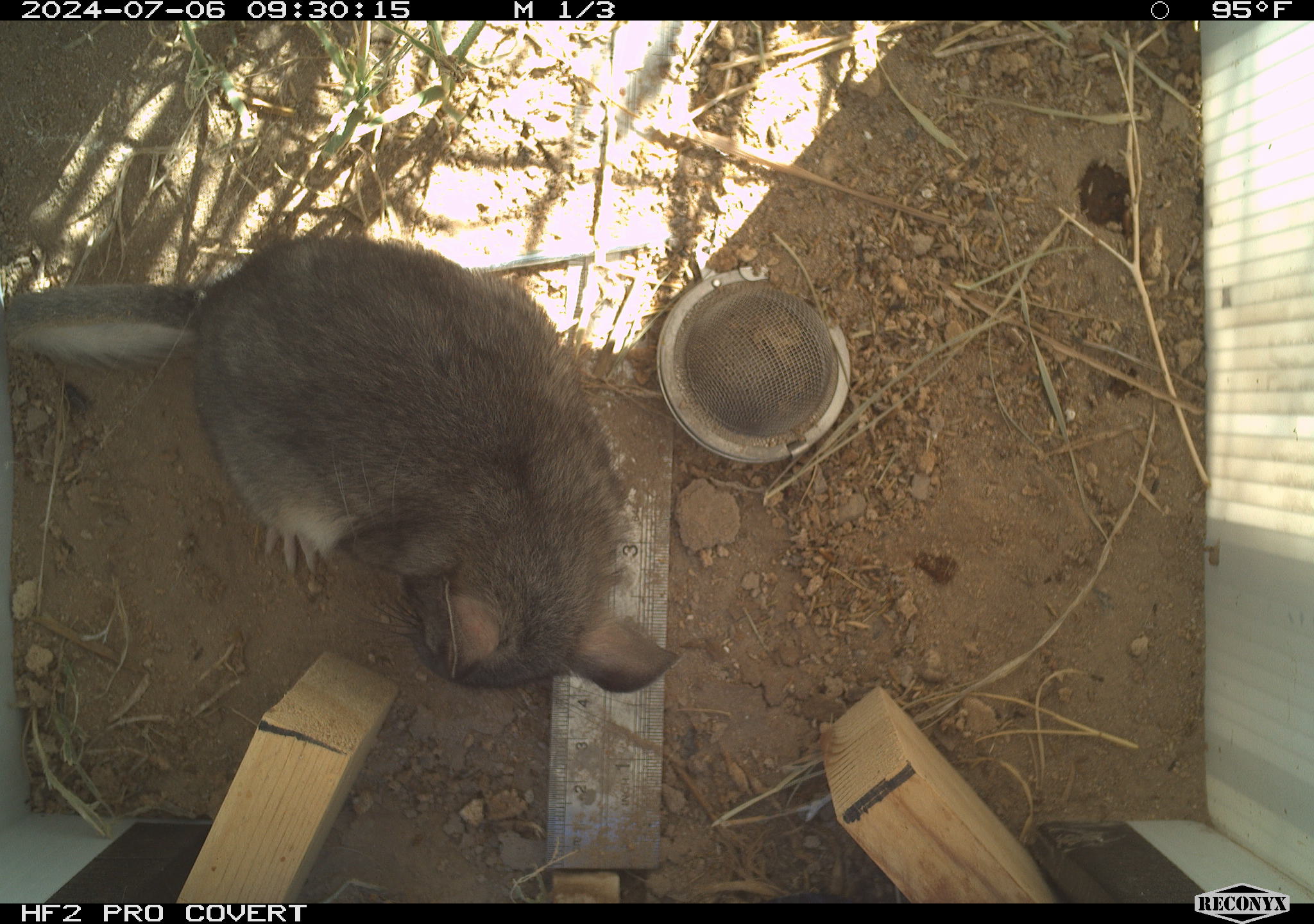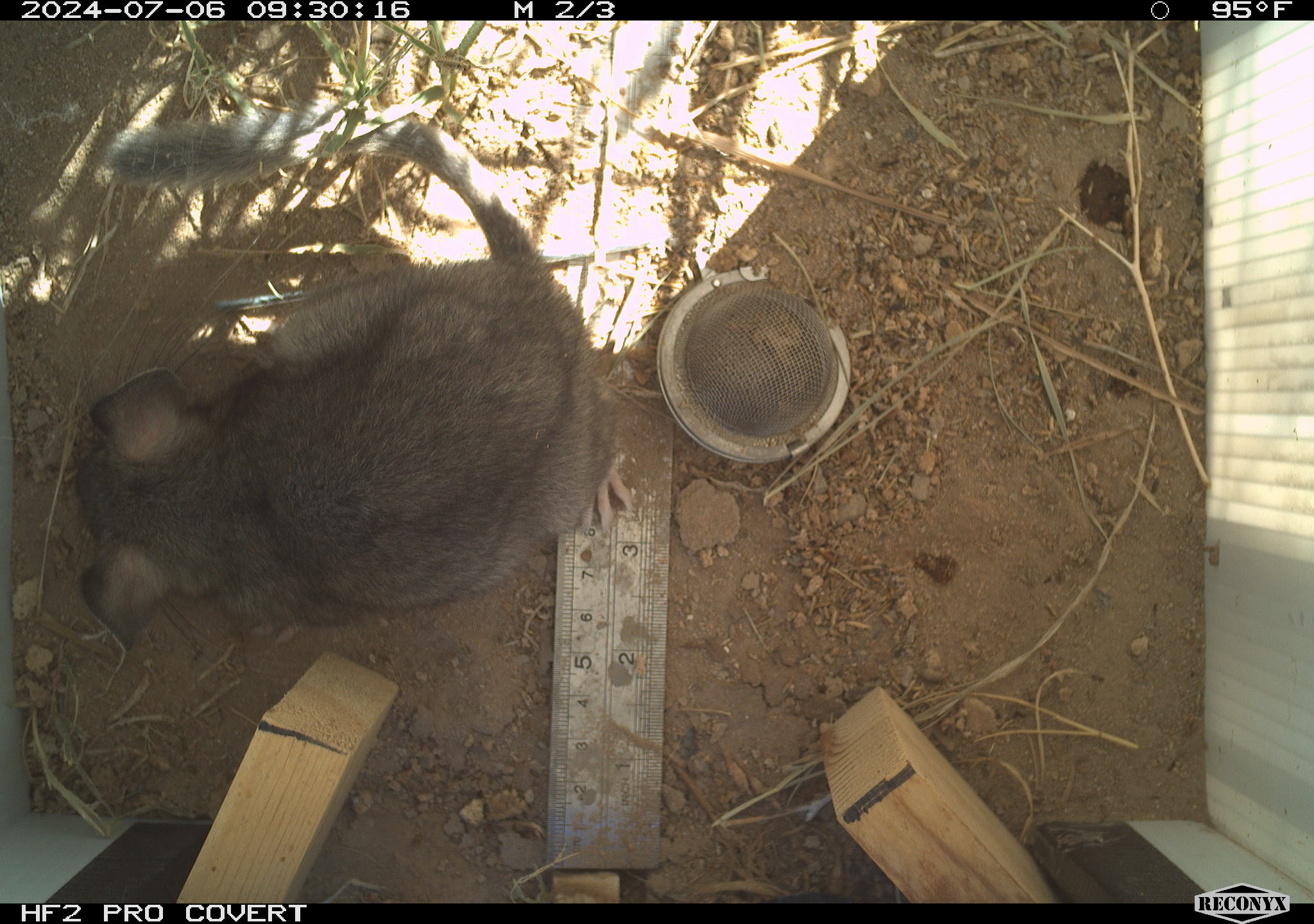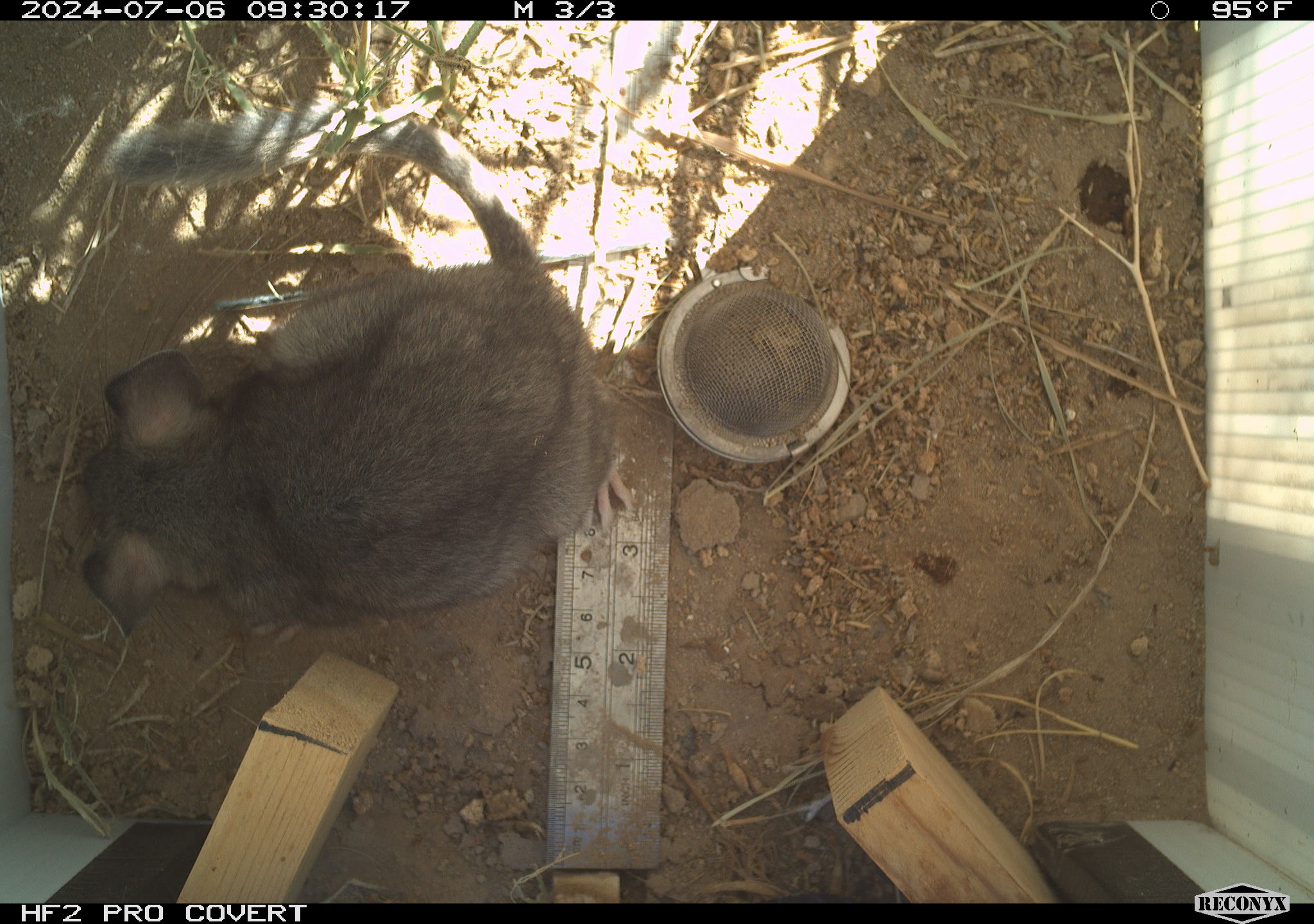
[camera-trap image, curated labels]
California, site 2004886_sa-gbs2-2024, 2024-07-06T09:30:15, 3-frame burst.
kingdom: Animalia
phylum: Chordata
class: Mammalia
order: Rodentia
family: Cricetidae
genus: Neotoma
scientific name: Neotoma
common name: pack rat or woodrat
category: neotoma species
Neotoma species (pack rat or woodrat) (Neotoma).